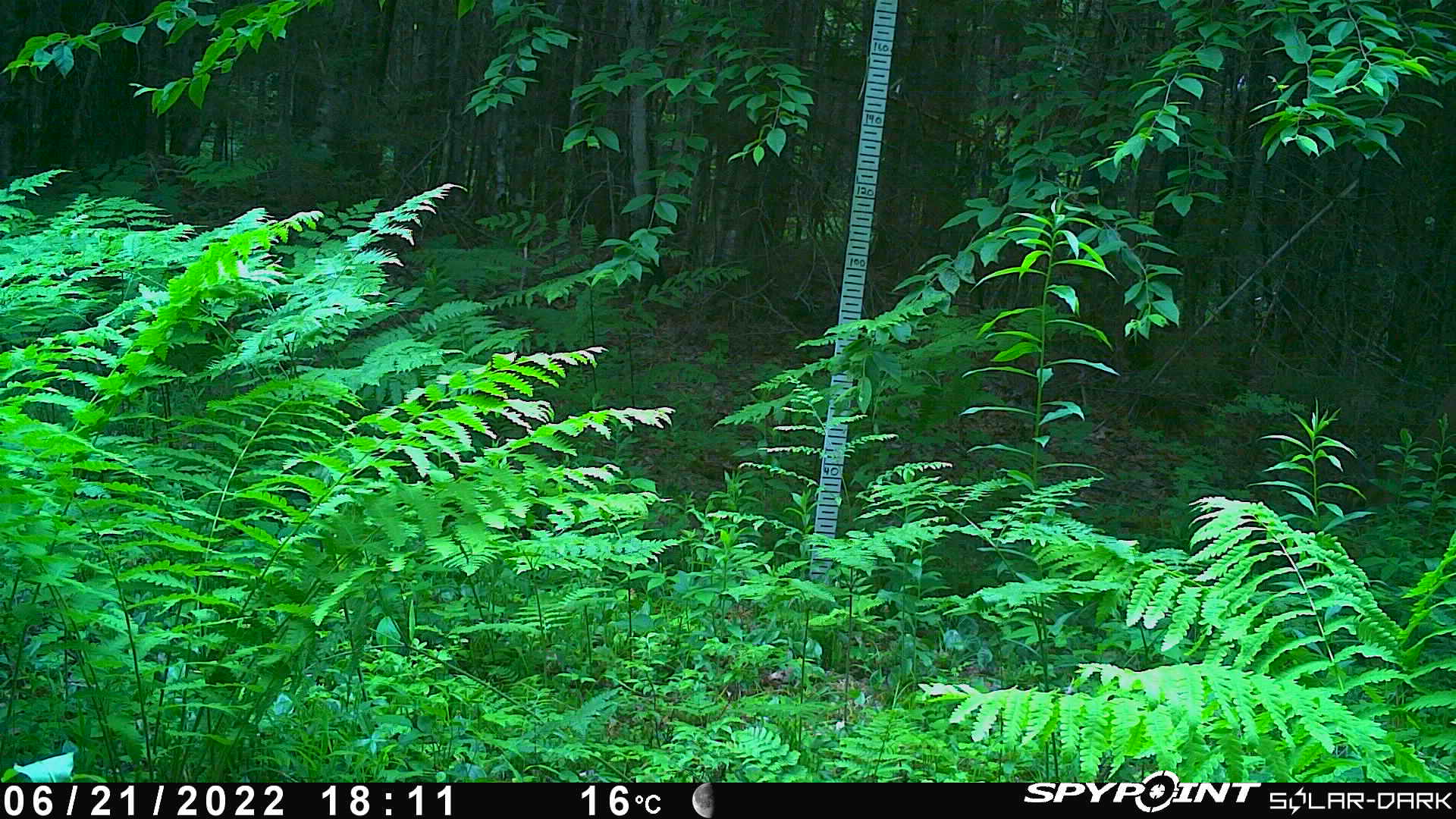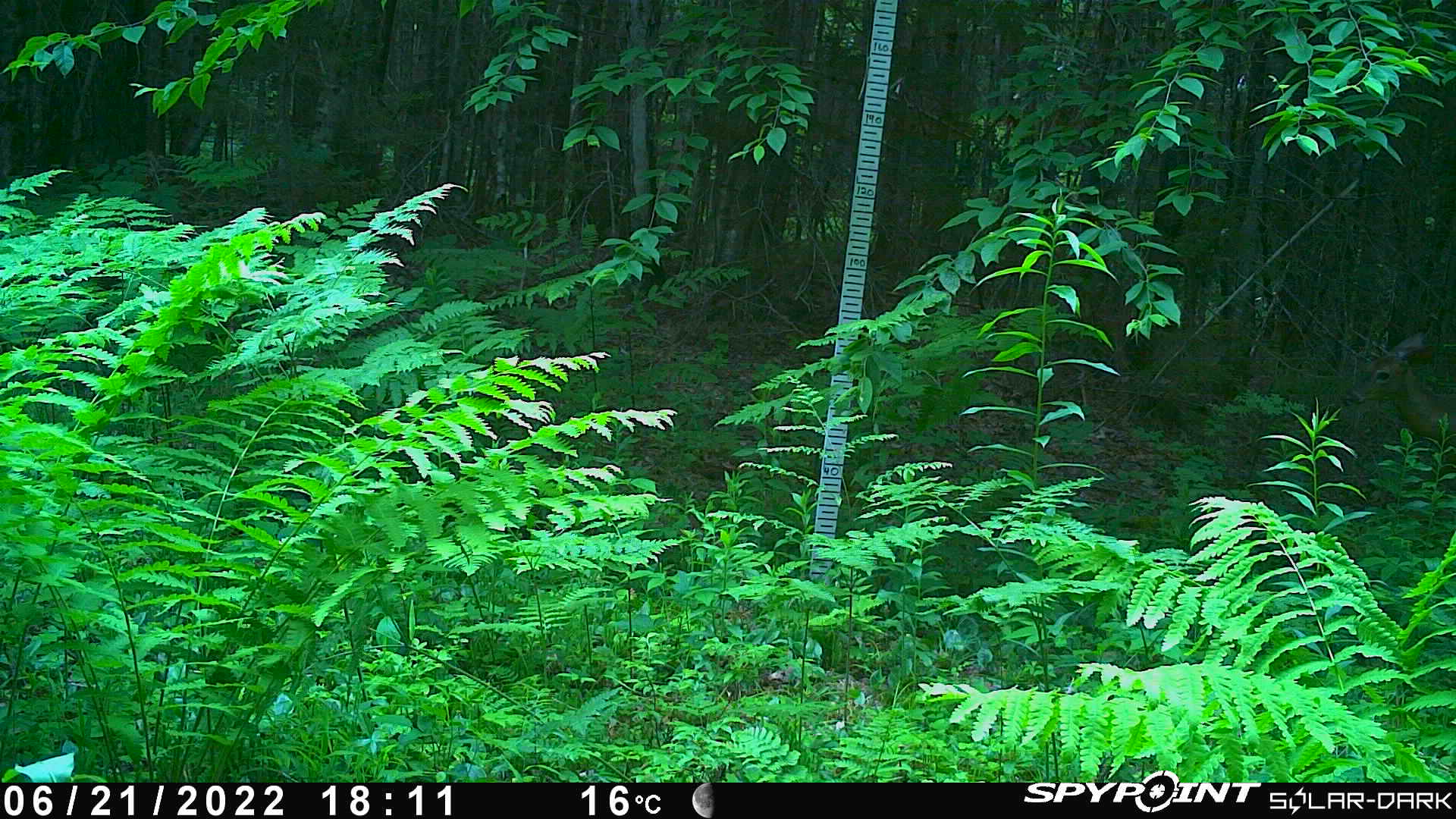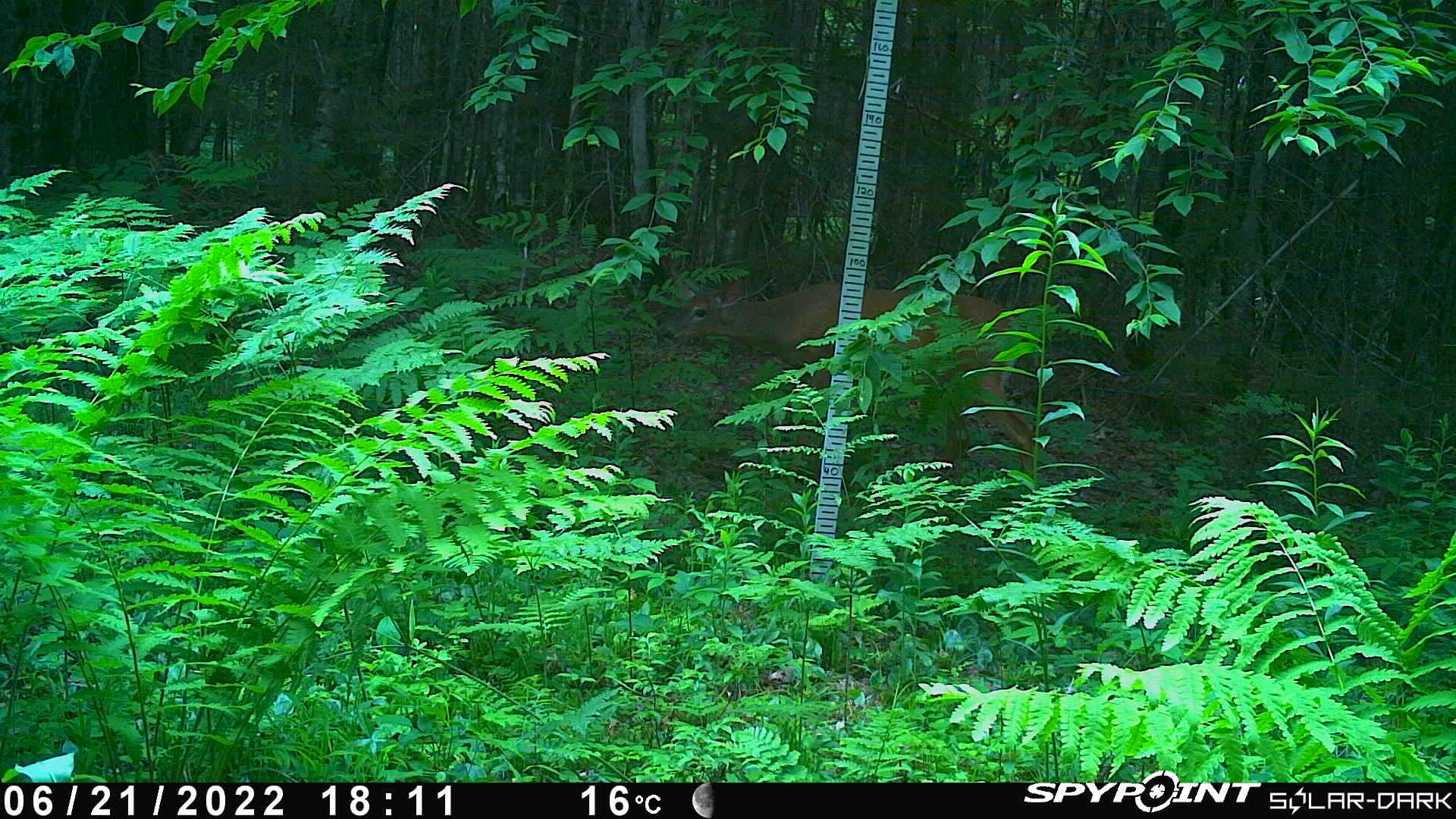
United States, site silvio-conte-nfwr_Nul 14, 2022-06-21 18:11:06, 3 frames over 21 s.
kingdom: Animalia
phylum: Chordata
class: Mammalia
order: Artiodactyla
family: Cervidae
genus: Odocoileus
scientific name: Odocoileus virginianus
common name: white-tailed deer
White-tailed deer (Odocoileus virginianus).